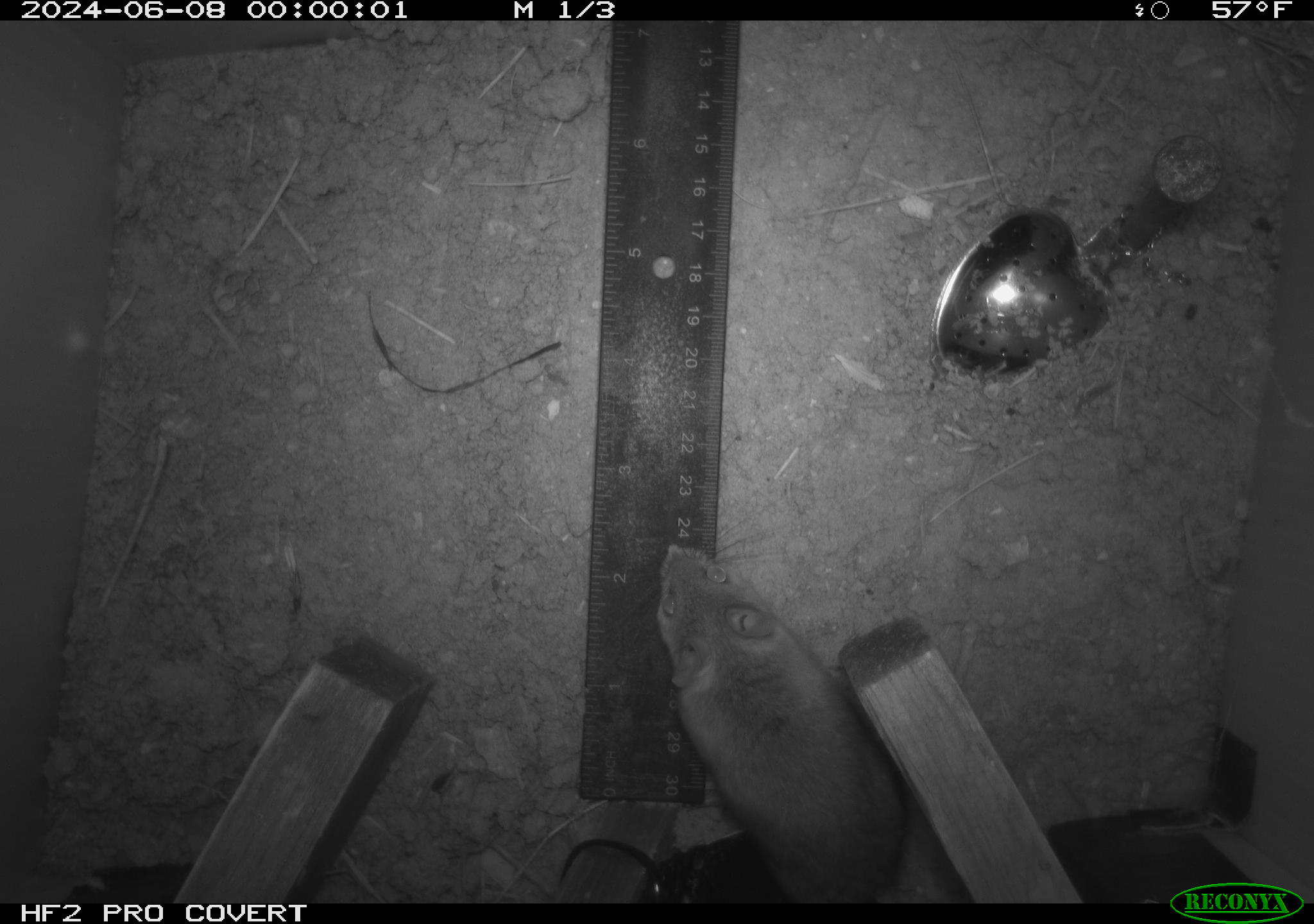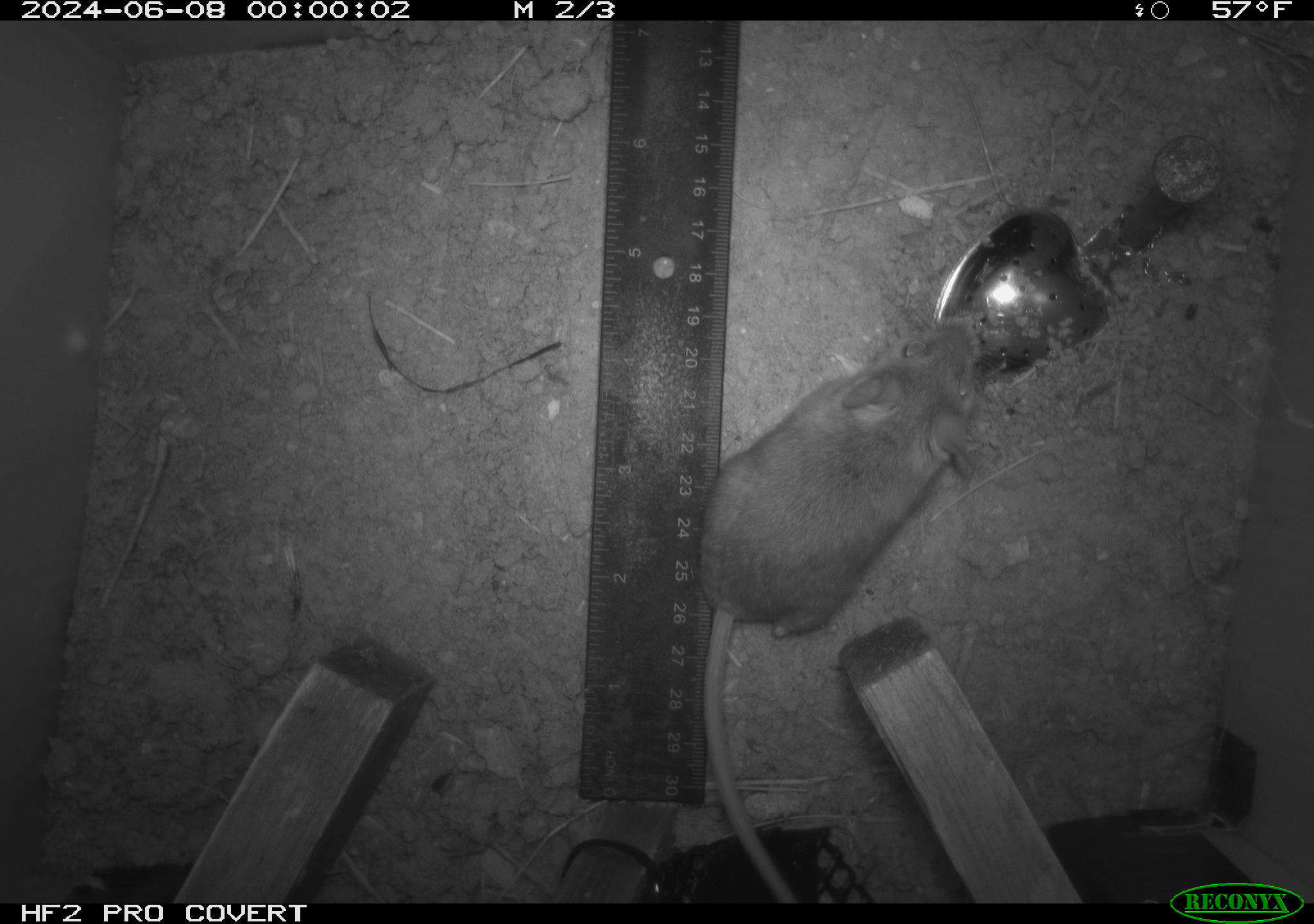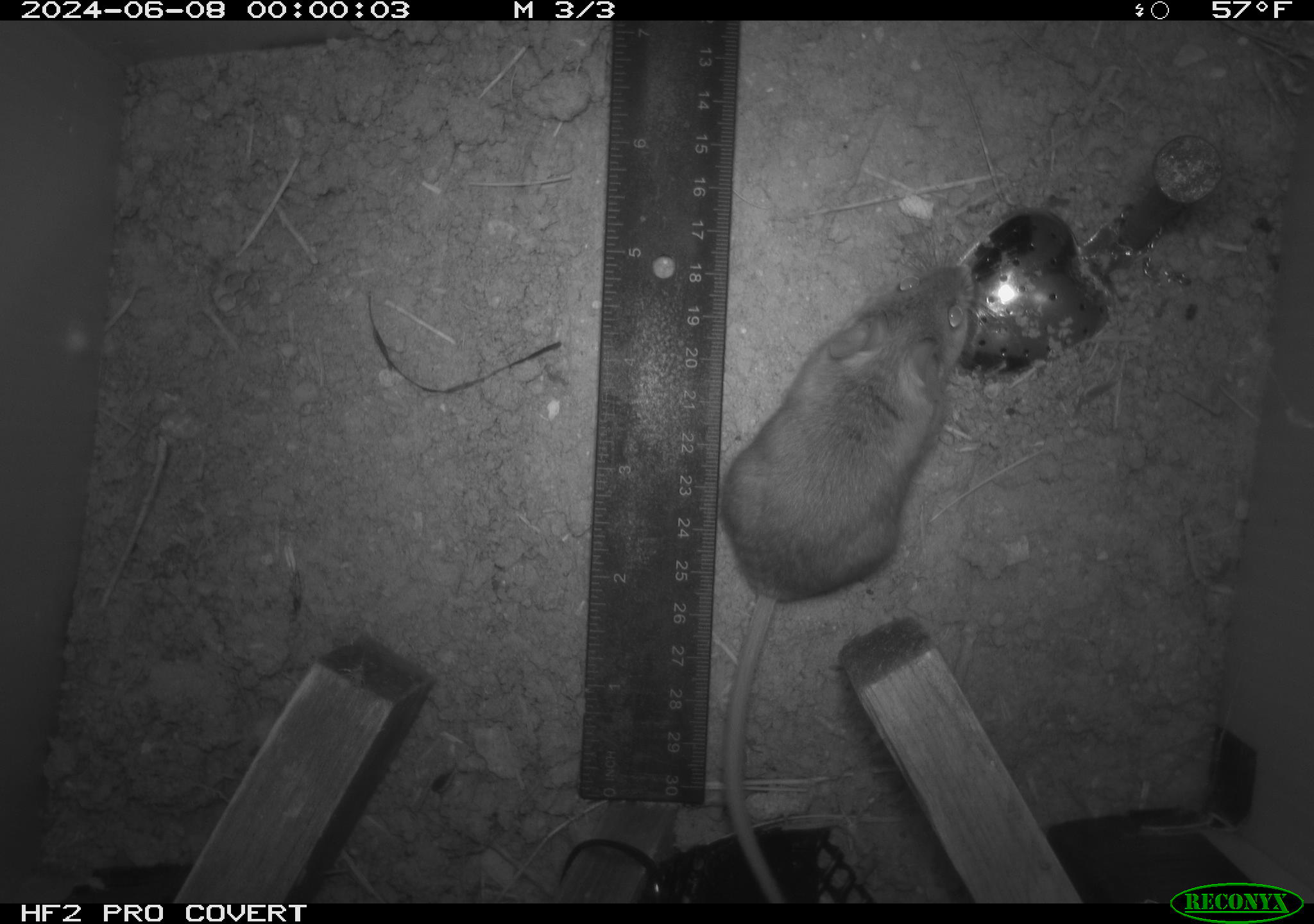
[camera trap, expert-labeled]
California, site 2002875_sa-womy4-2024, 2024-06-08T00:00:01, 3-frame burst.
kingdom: Animalia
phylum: Chordata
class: Mammalia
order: Rodentia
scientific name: Rodentia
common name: mouse species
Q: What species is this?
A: Mouse species (Rodentia).